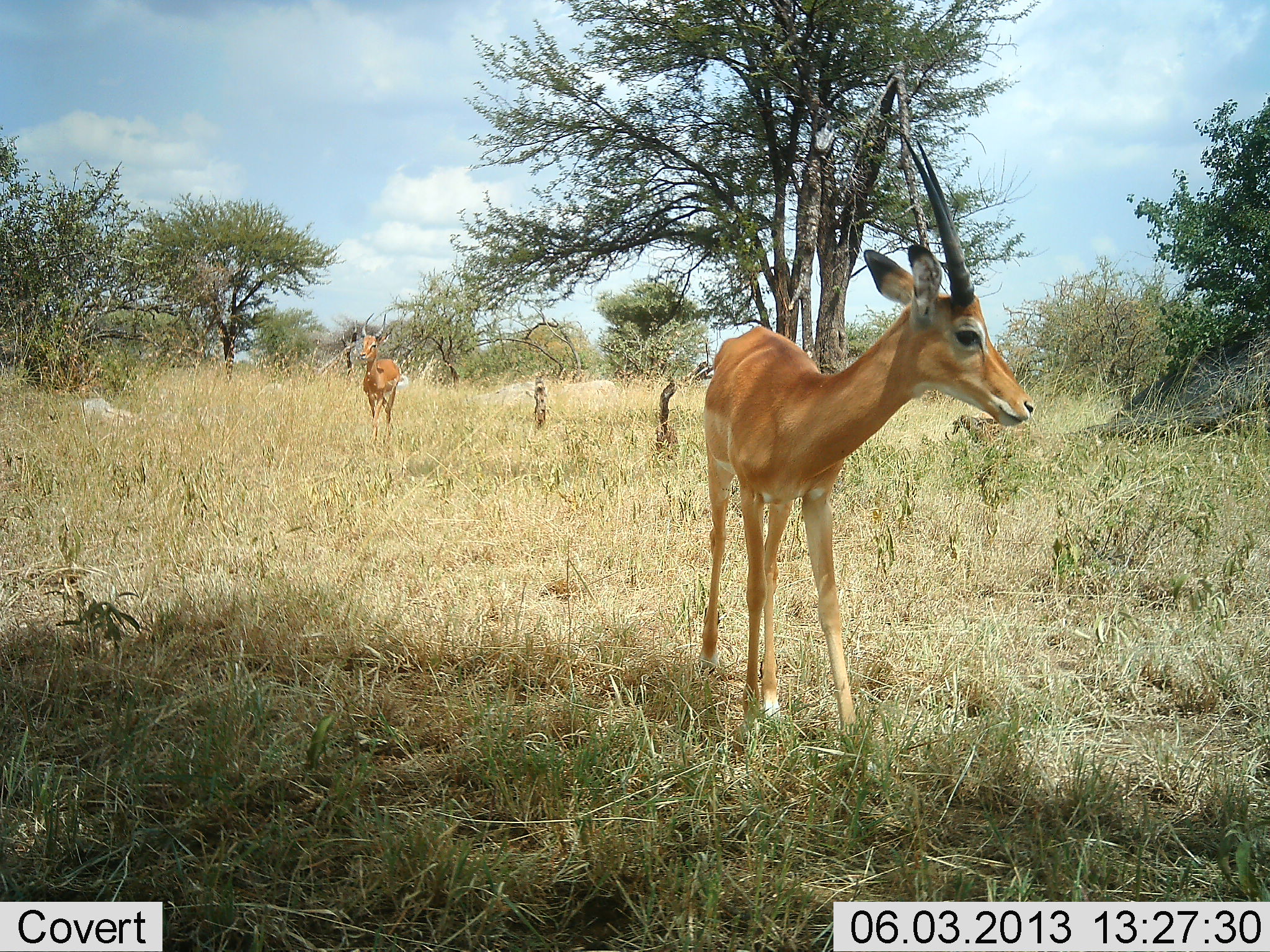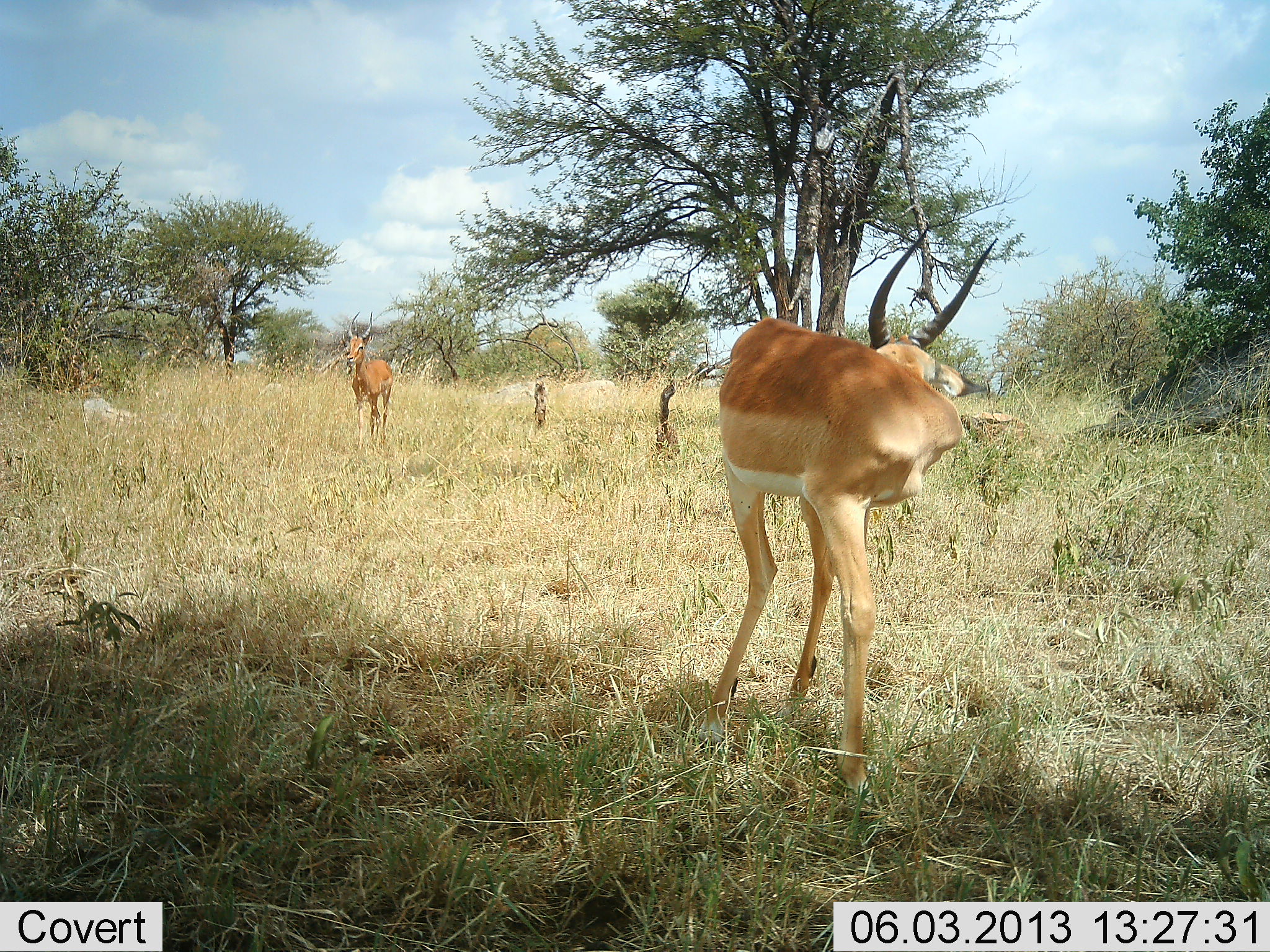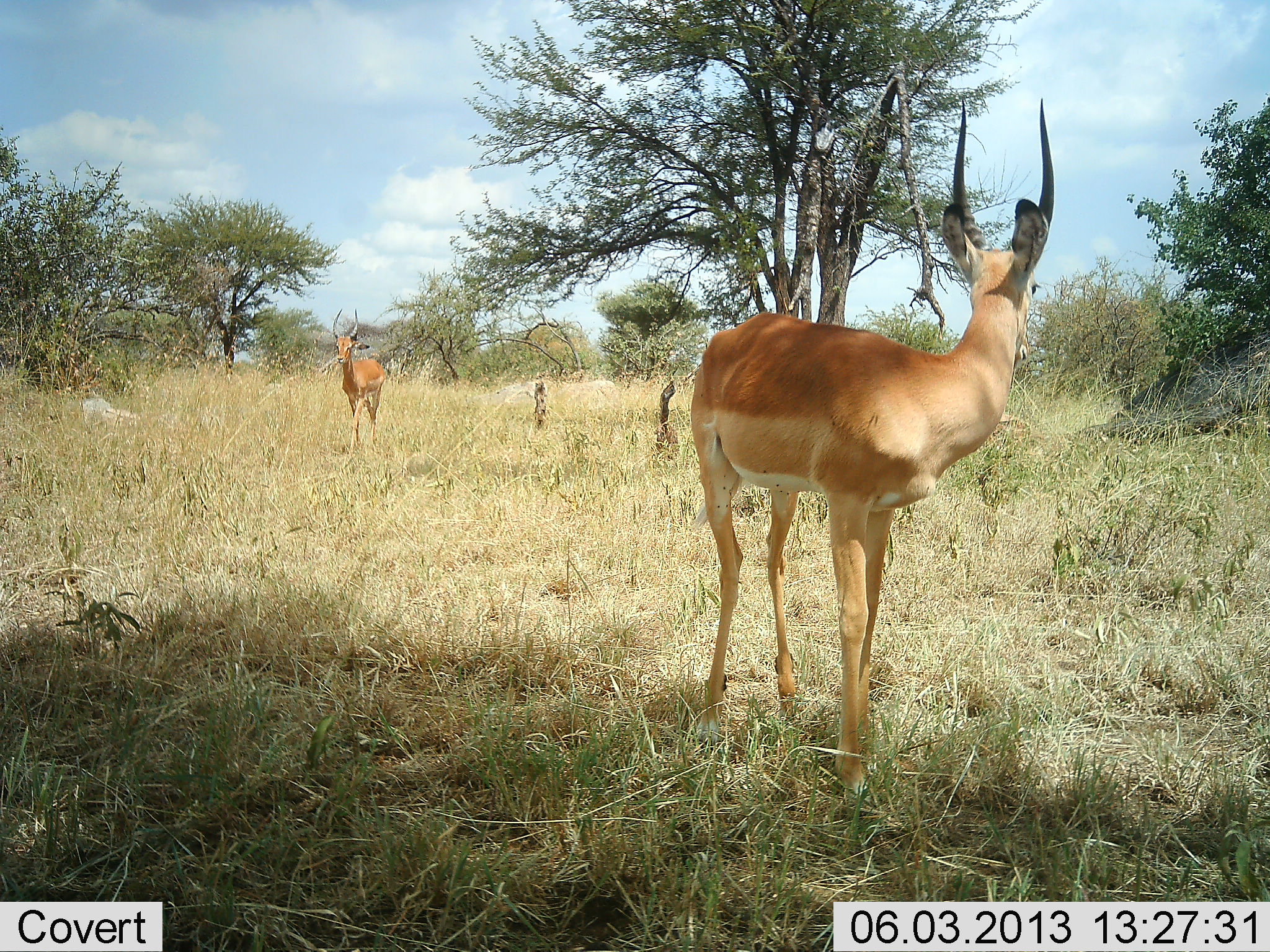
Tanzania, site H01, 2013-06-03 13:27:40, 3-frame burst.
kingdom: Animalia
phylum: Chordata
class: Mammalia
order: Artiodactyla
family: Bovidae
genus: Aepyceros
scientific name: Aepyceros melampus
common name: impala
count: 2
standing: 79%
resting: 0%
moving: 53%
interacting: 0%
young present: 0%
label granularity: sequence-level